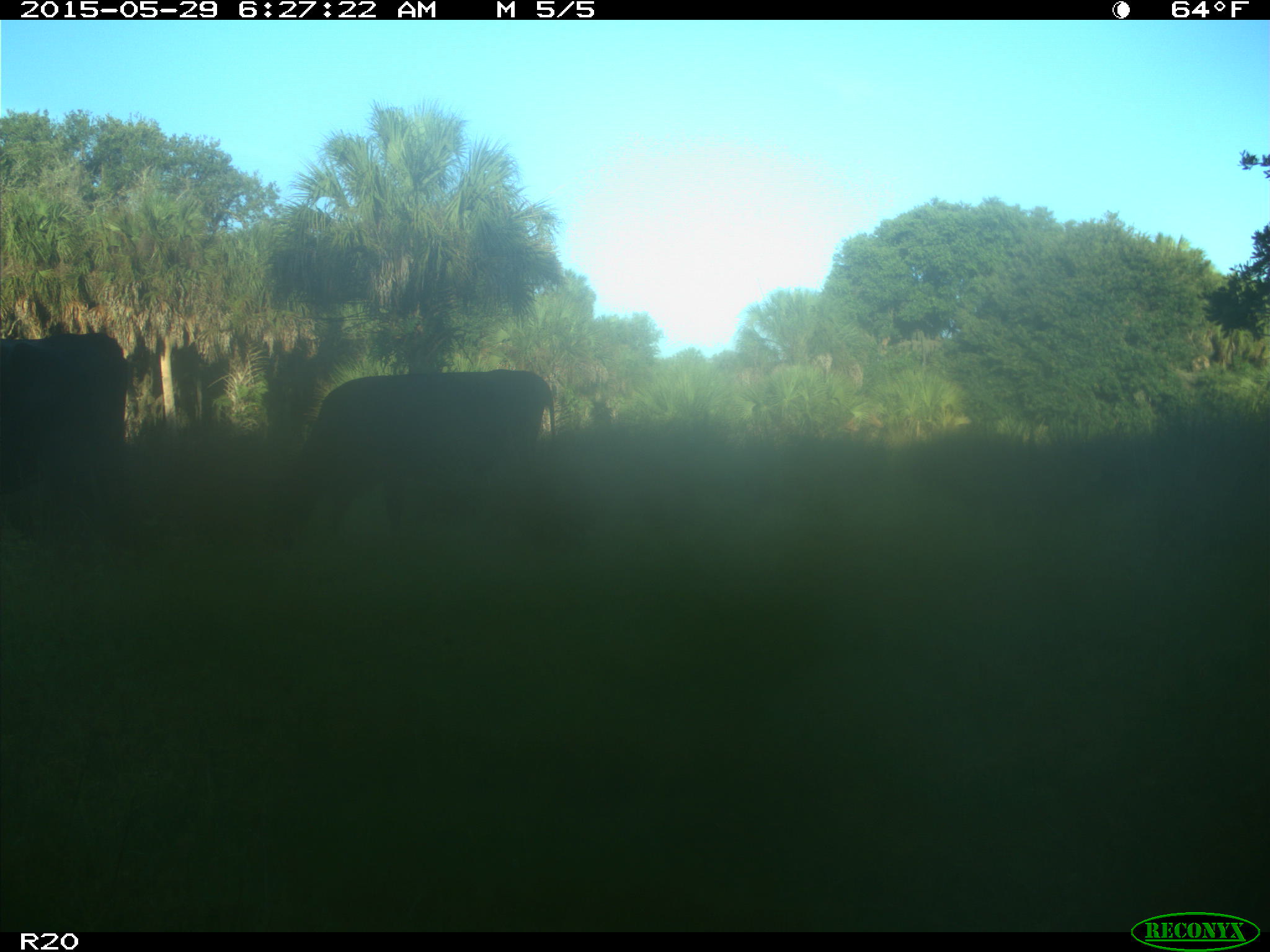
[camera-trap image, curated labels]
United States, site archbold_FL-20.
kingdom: Animalia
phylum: Chordata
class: Mammalia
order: Artiodactyla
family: Bovidae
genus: Bos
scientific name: Bos taurus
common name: domestic cow